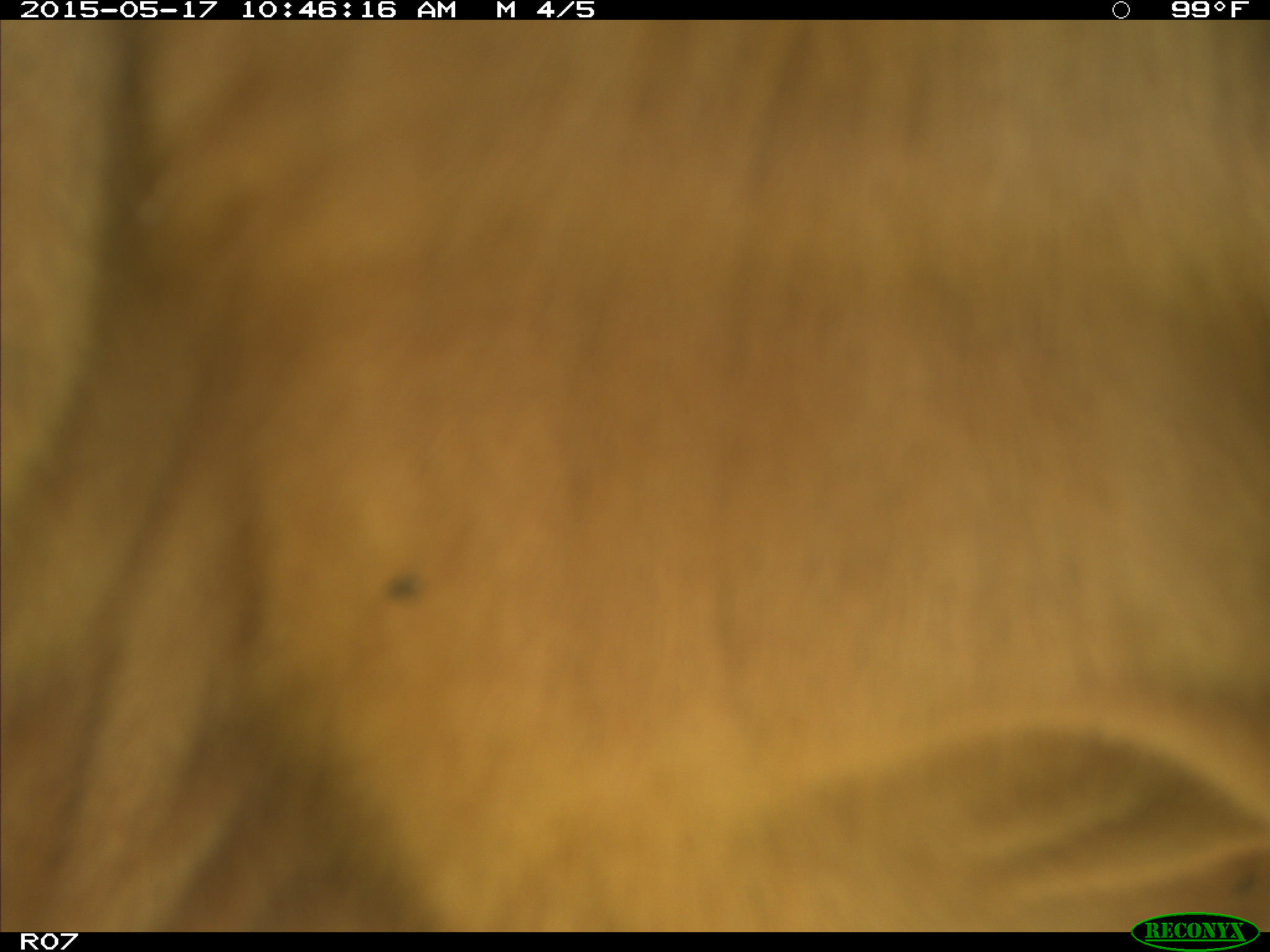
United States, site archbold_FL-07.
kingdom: Animalia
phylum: Chordata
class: Mammalia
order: Artiodactyla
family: Bovidae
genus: Bos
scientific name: Bos taurus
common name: domestic cow